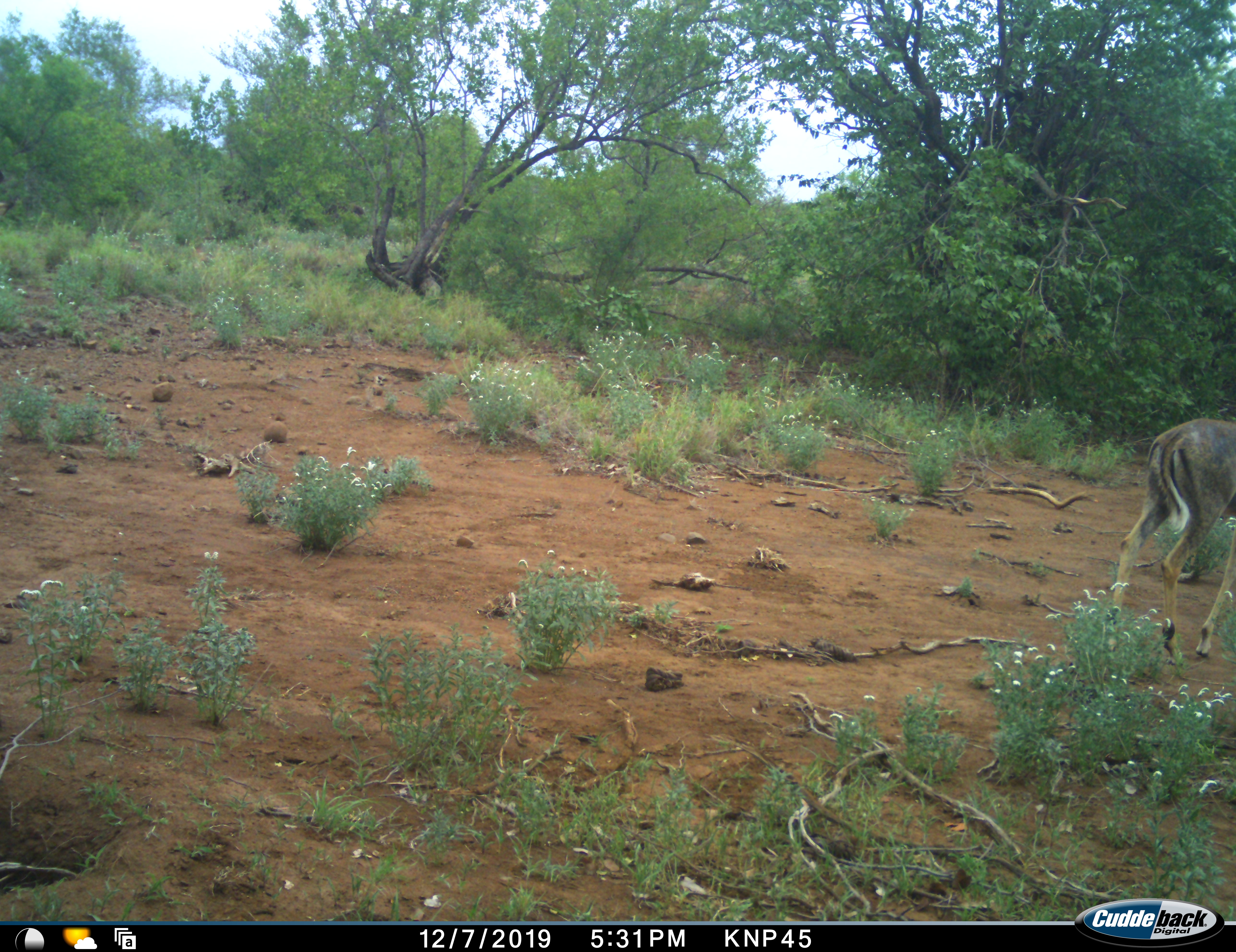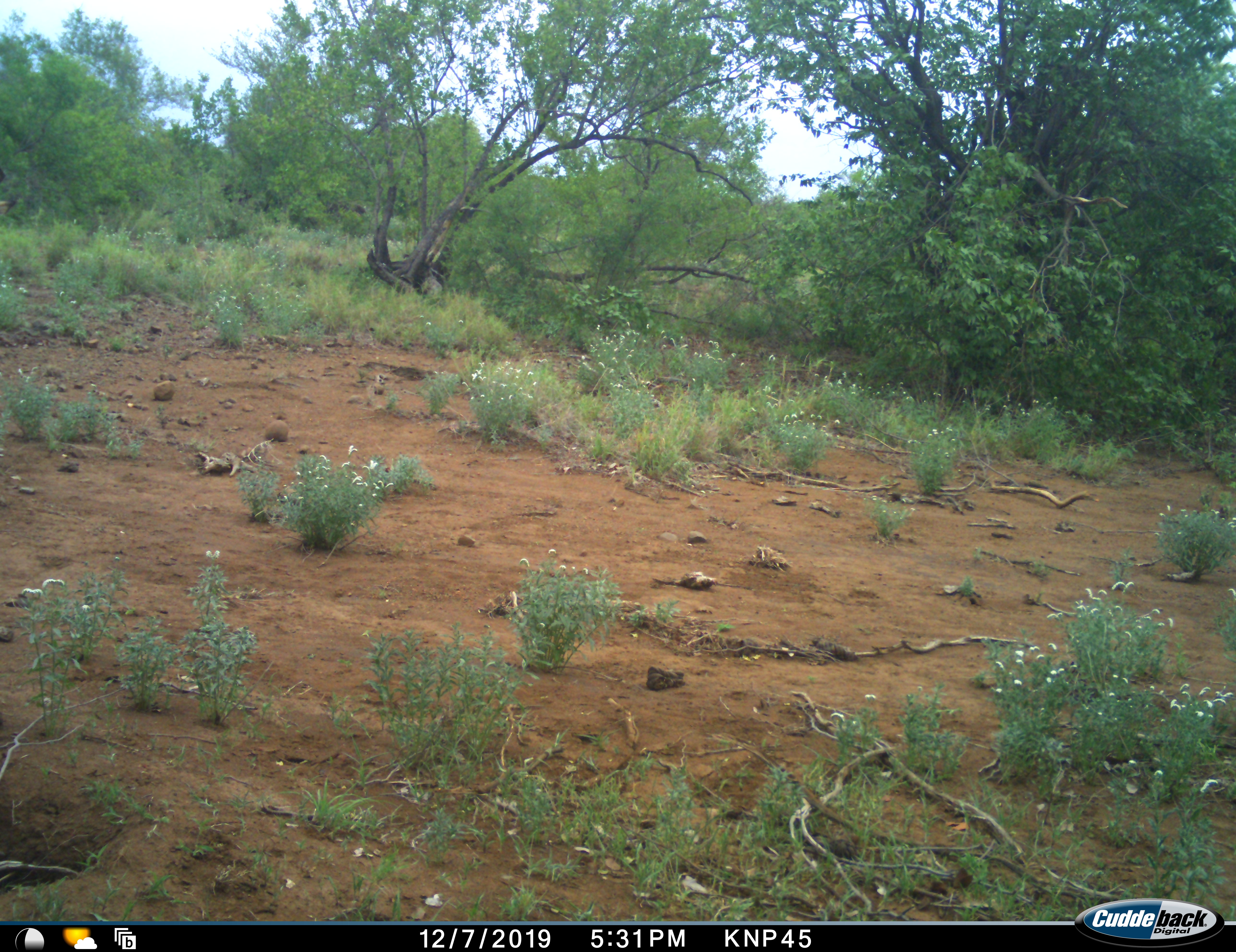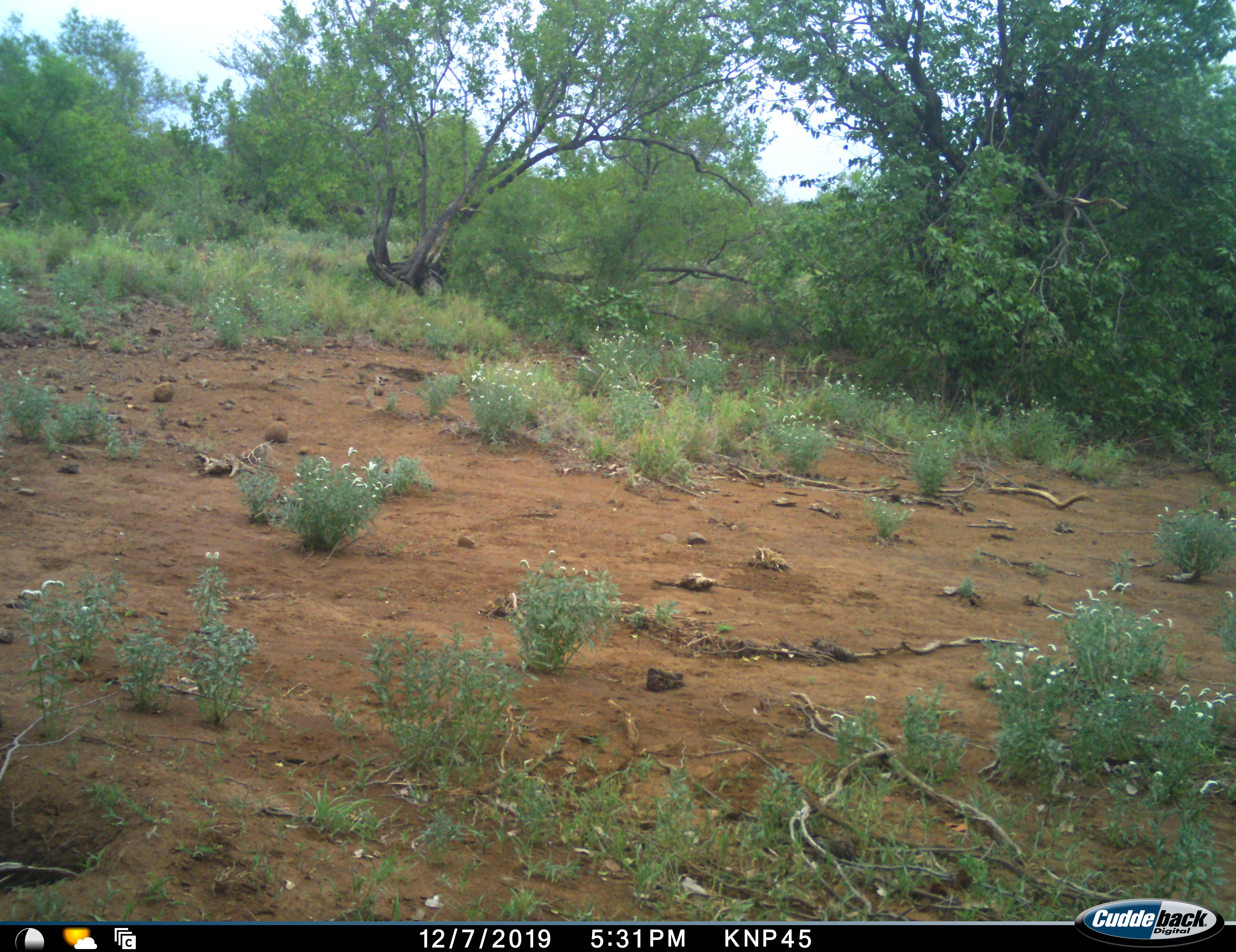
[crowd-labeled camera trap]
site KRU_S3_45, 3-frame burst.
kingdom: Animalia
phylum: Chordata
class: Mammalia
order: Artiodactyla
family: Bovidae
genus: Redunca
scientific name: Redunca fulvorufula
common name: mountain reedbuck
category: reedbuckmountain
Reedbuckmountain (mountain reedbuck) (Redunca fulvorufula), count 1. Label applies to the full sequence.